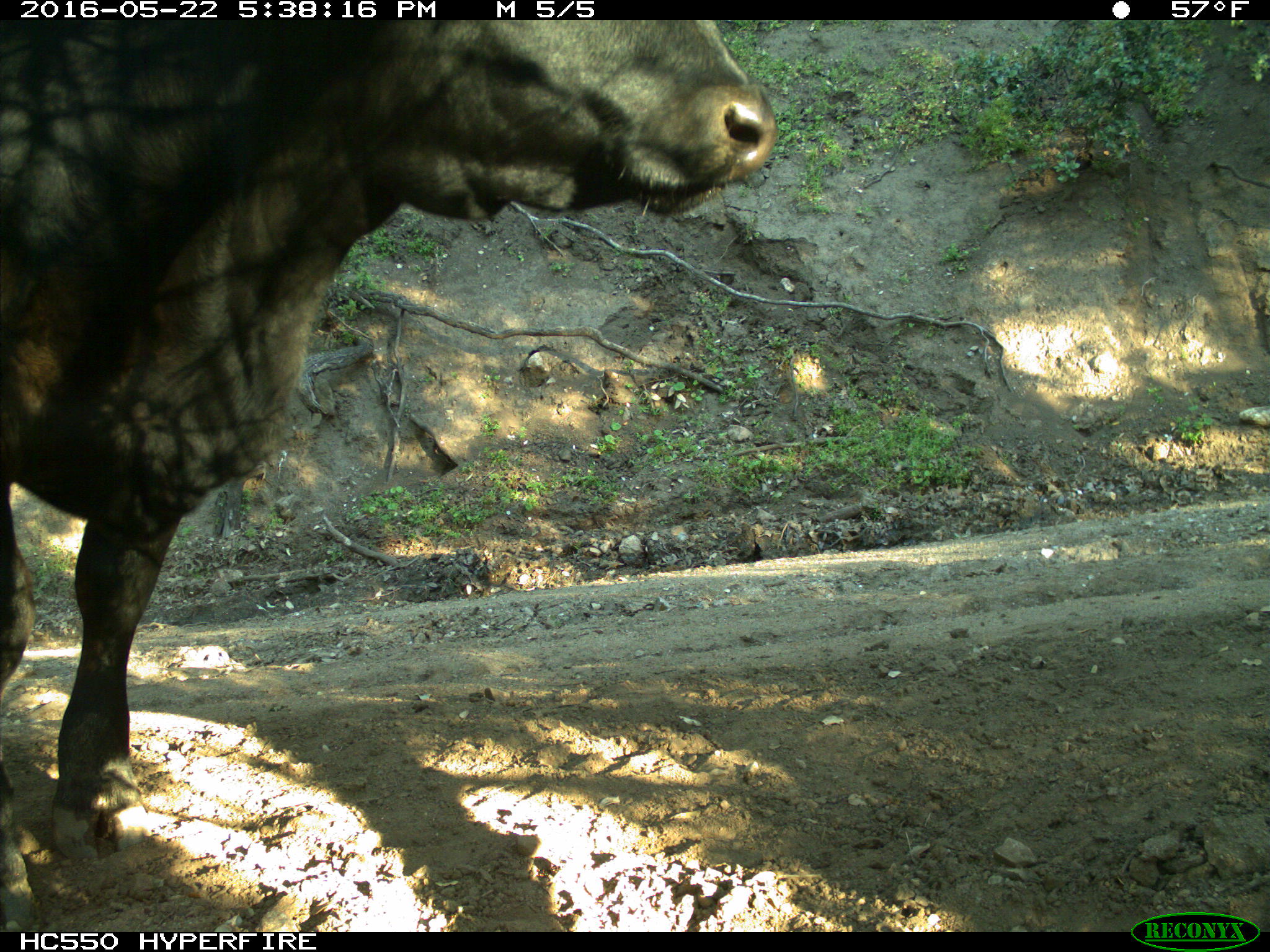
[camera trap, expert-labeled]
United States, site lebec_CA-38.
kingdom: Animalia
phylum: Chordata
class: Mammalia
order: Artiodactyla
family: Bovidae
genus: Bos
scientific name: Bos taurus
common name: domestic cow